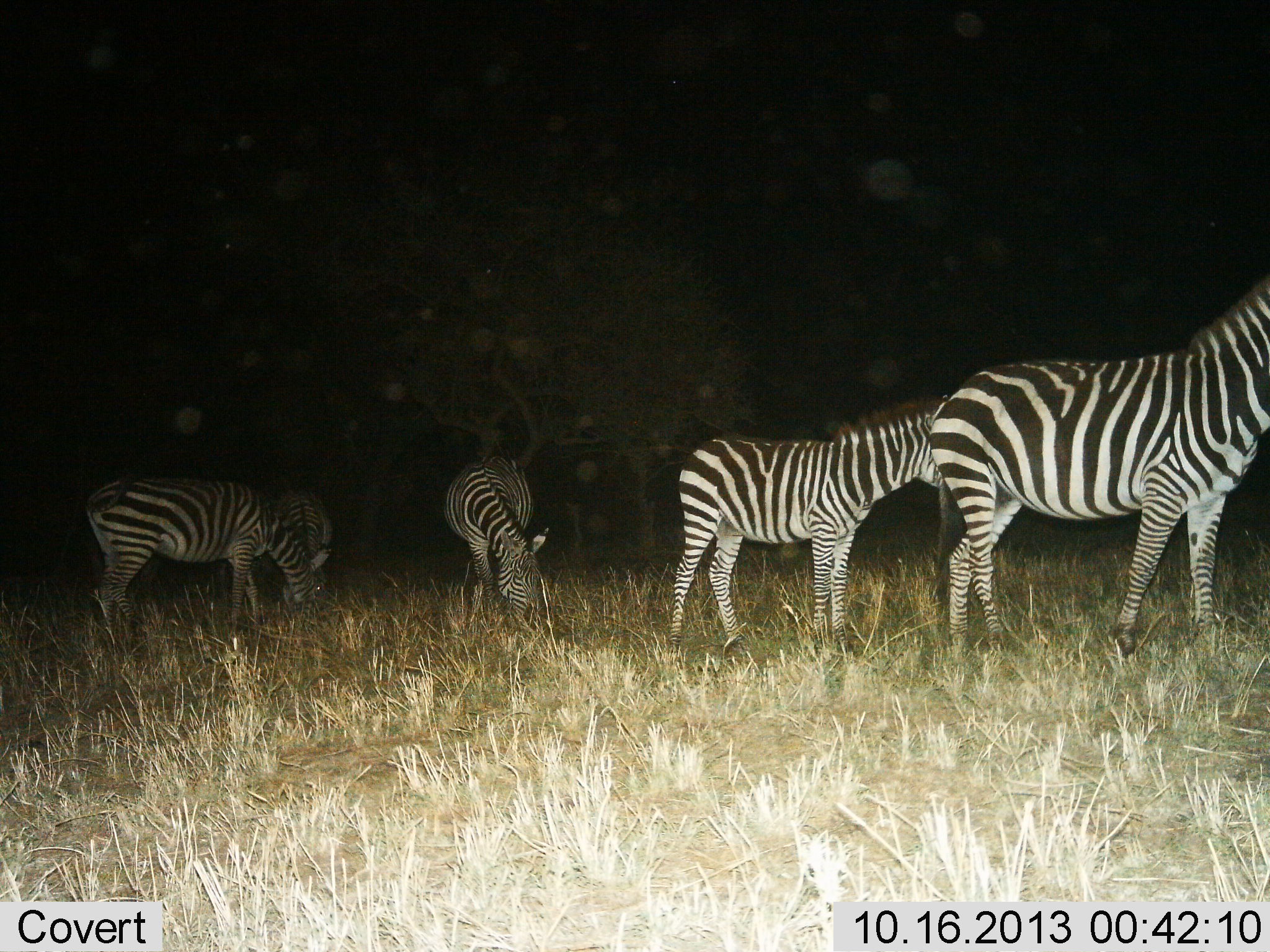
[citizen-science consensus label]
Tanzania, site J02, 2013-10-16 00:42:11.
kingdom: Animalia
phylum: Chordata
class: Mammalia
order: Perissodactyla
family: Equidae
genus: Equus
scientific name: Equus quagga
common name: plains zebra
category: zebra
Zebra (plains zebra) (Equus quagga), count 5. Behavior (volunteer vote fractions): standing 100%, resting 0%, moving 10%, interacting 0%. Young present (vote fraction): 30%. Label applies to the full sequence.